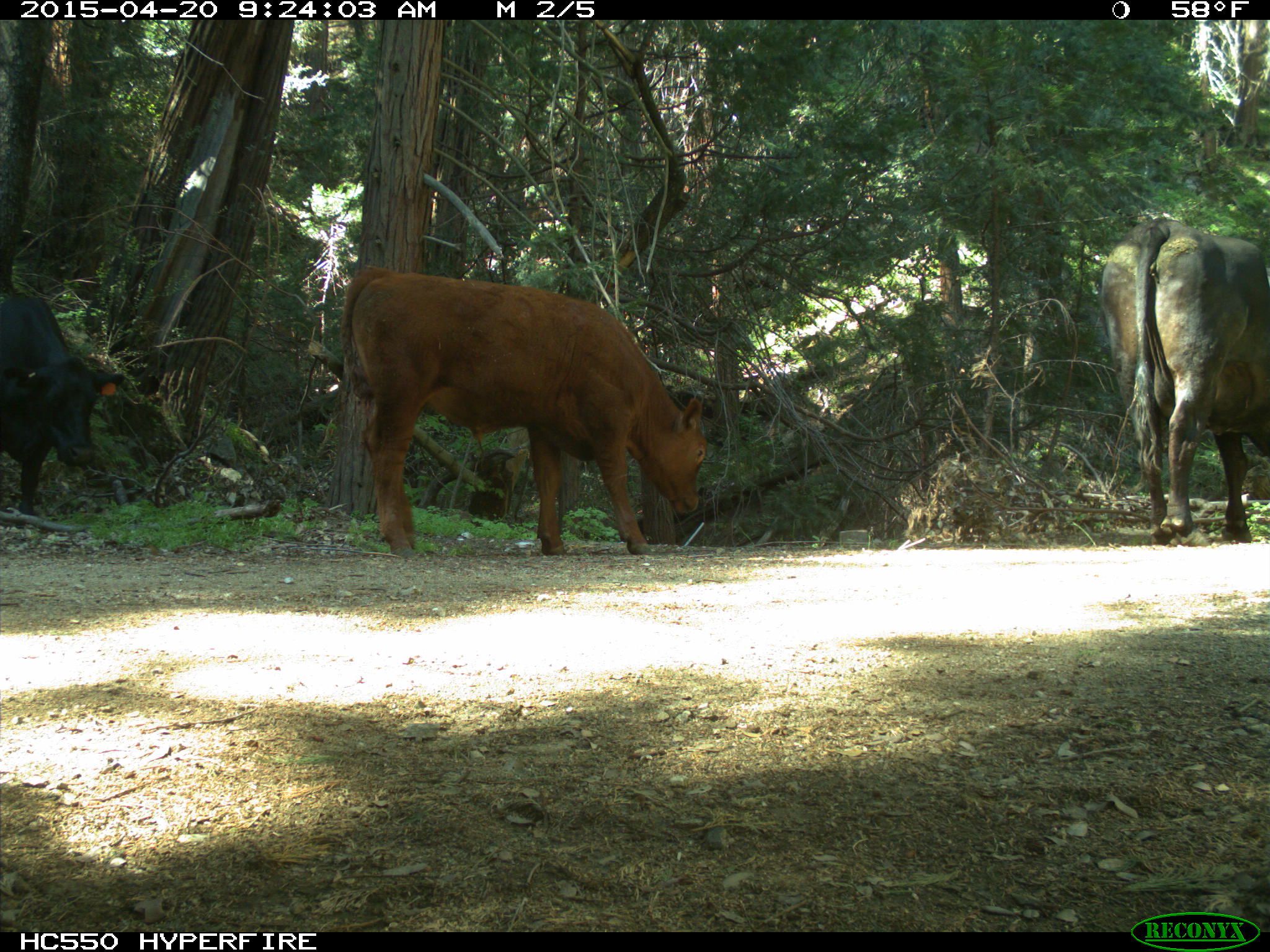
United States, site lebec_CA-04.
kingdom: Animalia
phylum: Chordata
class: Mammalia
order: Artiodactyla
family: Bovidae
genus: Bos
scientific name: Bos taurus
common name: domestic cow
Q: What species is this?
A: Bos taurus (domestic cow).